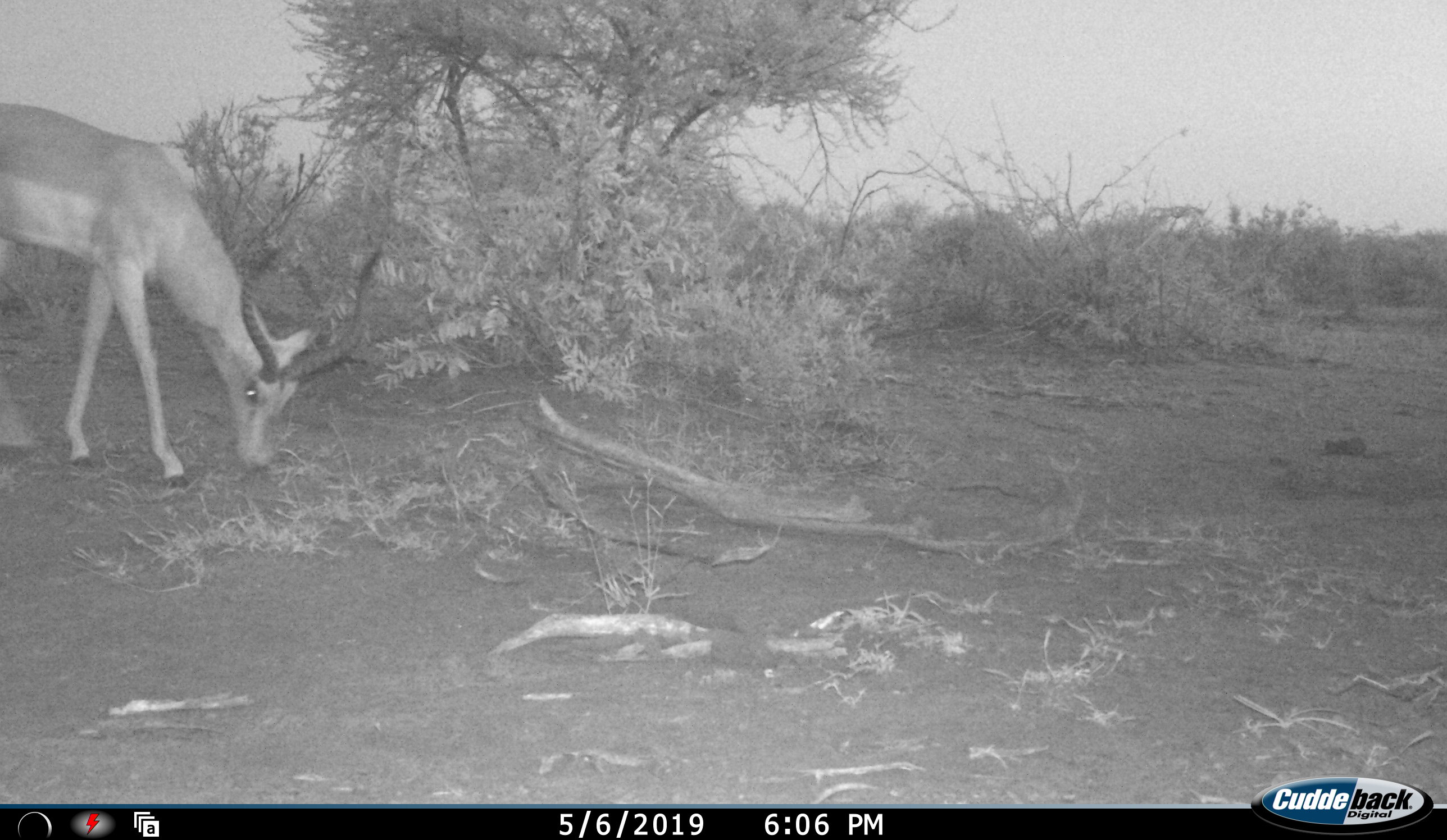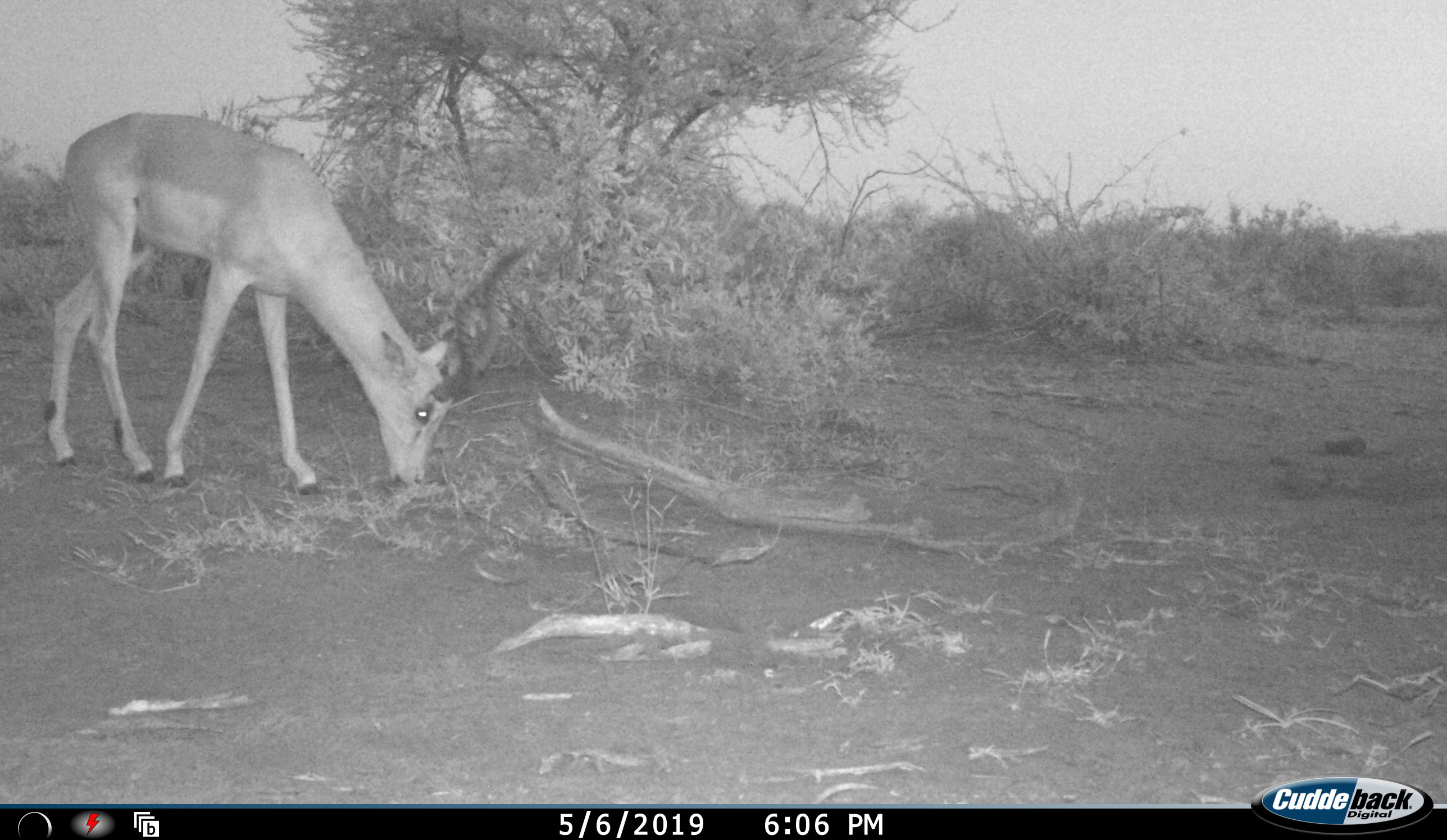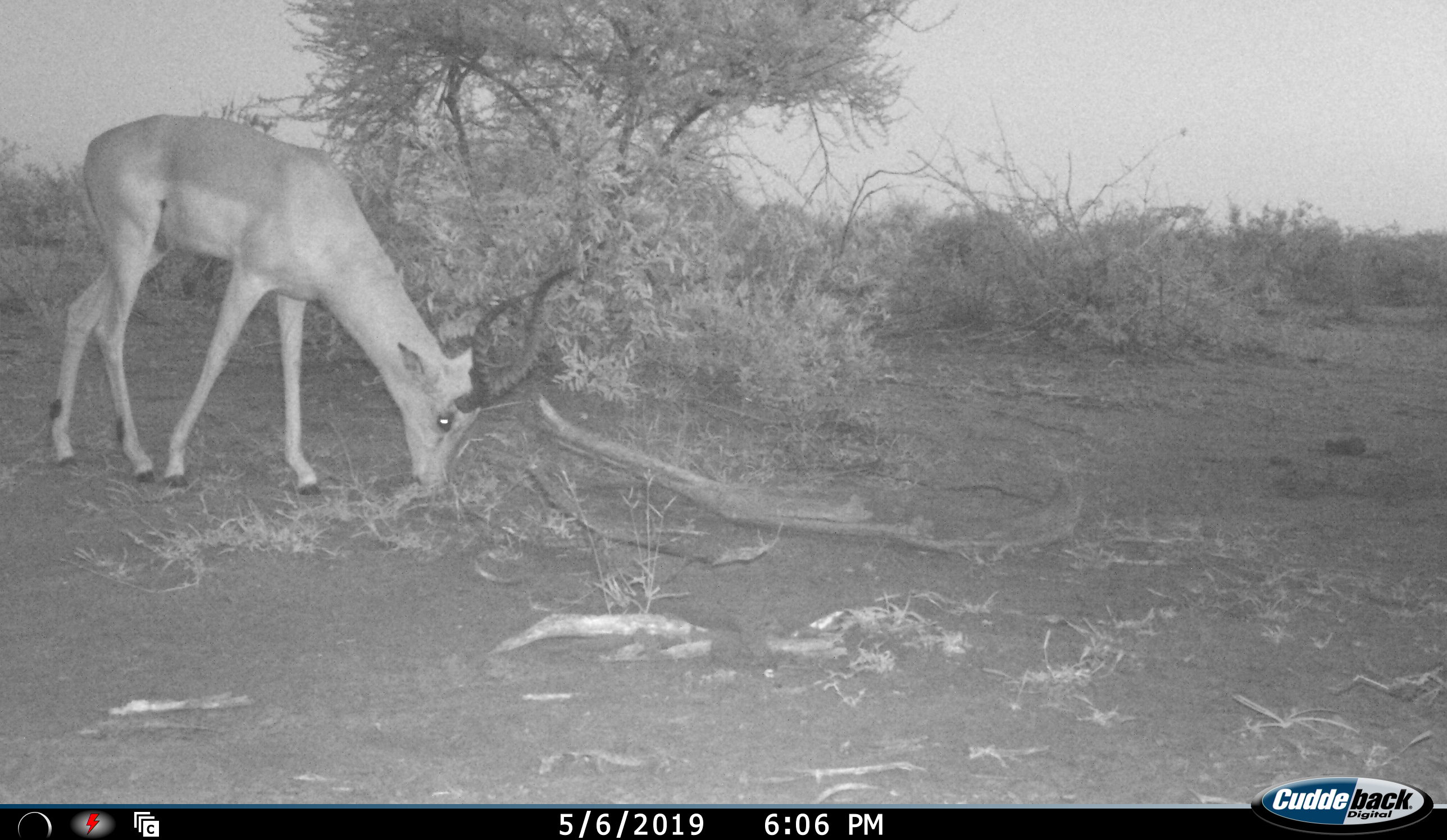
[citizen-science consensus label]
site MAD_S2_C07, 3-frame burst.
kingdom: Animalia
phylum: Chordata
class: Mammalia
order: Artiodactyla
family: Bovidae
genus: Aepyceros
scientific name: Aepyceros melampus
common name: impala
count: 1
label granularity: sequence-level